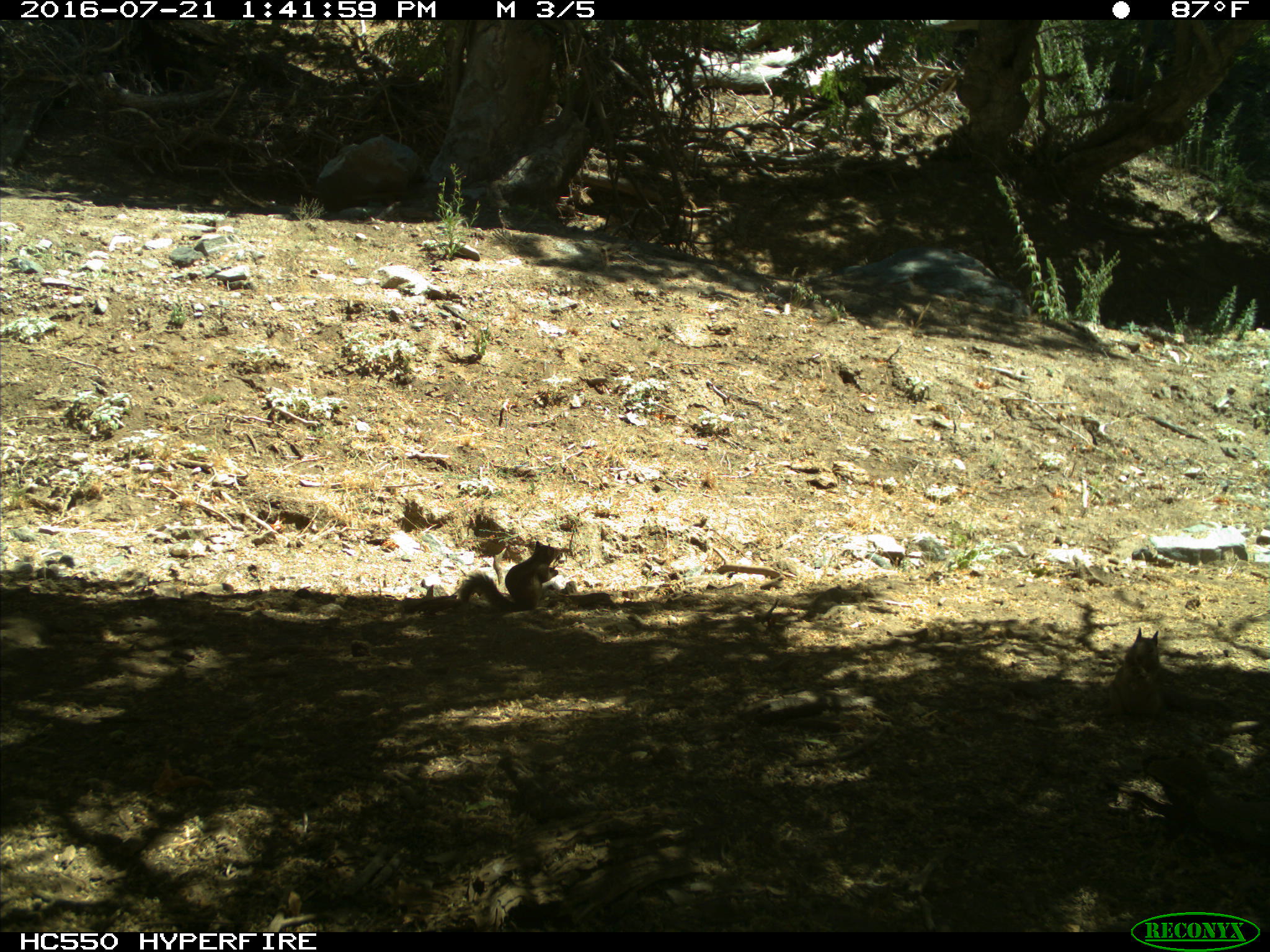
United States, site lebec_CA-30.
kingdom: Animalia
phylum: Chordata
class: Mammalia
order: Rodentia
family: Sciuridae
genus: Otospermophilus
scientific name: Otospermophilus beecheyi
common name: california ground squirrel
Otospermophilus beecheyi (california ground squirrel).